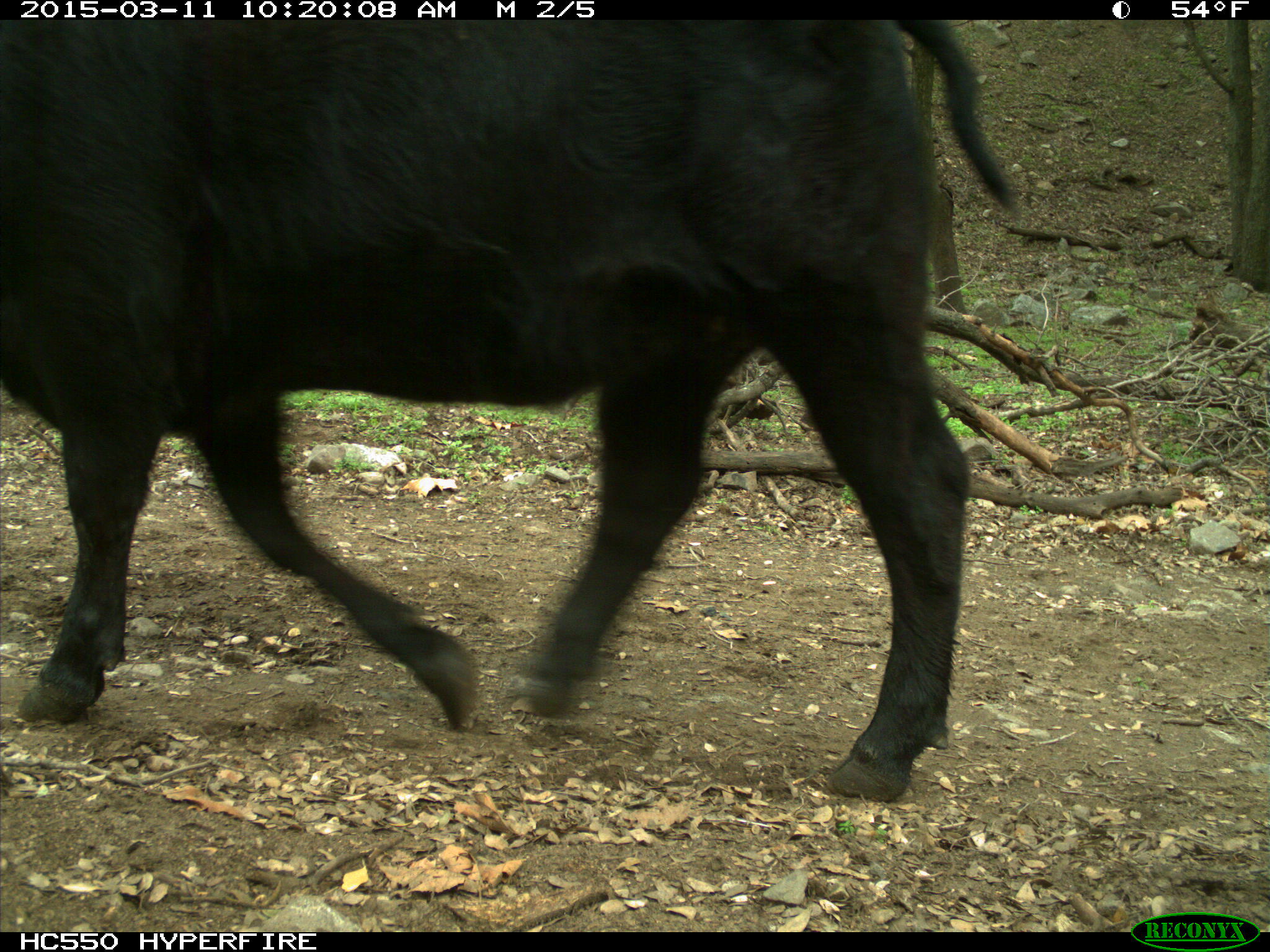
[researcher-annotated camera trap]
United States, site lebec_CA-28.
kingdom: Animalia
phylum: Chordata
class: Mammalia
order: Artiodactyla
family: Bovidae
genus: Bos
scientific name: Bos taurus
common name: domestic cow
Bos taurus (domestic cow).